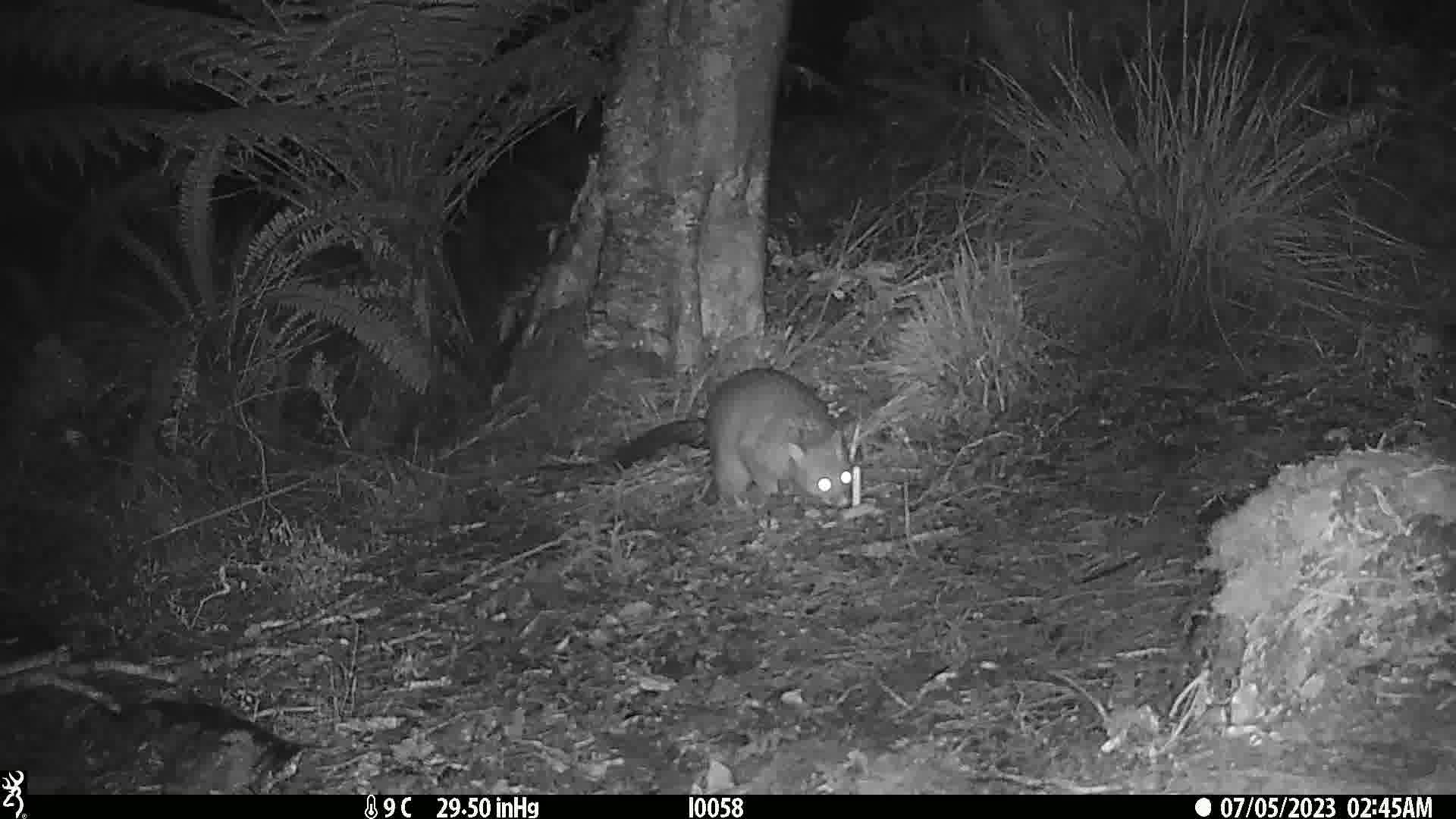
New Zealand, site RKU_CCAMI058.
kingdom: Animalia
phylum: Chordata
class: Mammalia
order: Diprotodontia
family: Phalangeridae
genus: Trichosurus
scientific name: Trichosurus vulpecula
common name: common brushtail possum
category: possum